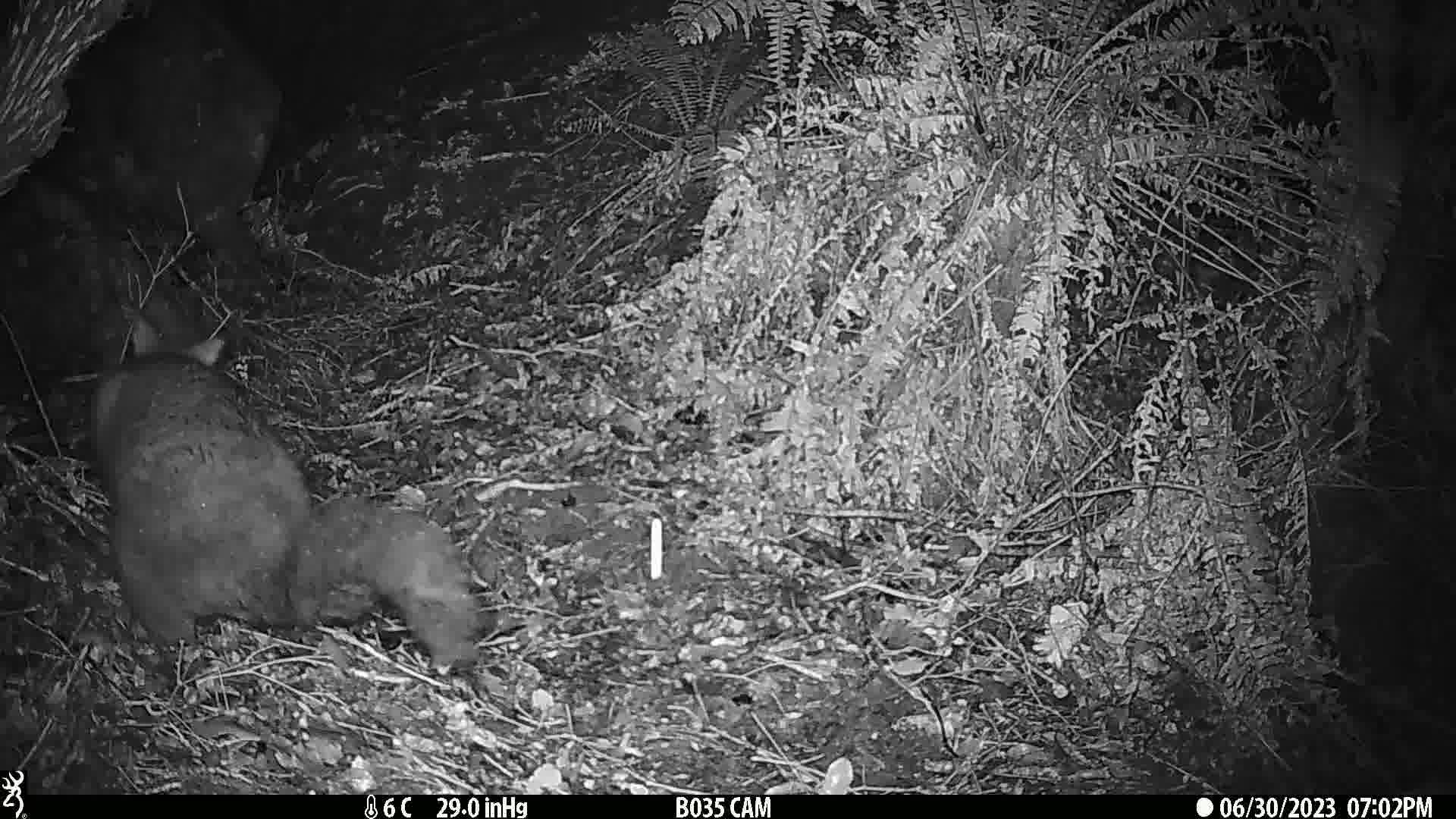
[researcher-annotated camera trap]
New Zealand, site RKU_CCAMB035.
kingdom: Animalia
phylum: Chordata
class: Mammalia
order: Diprotodontia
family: Phalangeridae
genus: Trichosurus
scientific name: Trichosurus vulpecula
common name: common brushtail possum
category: possum